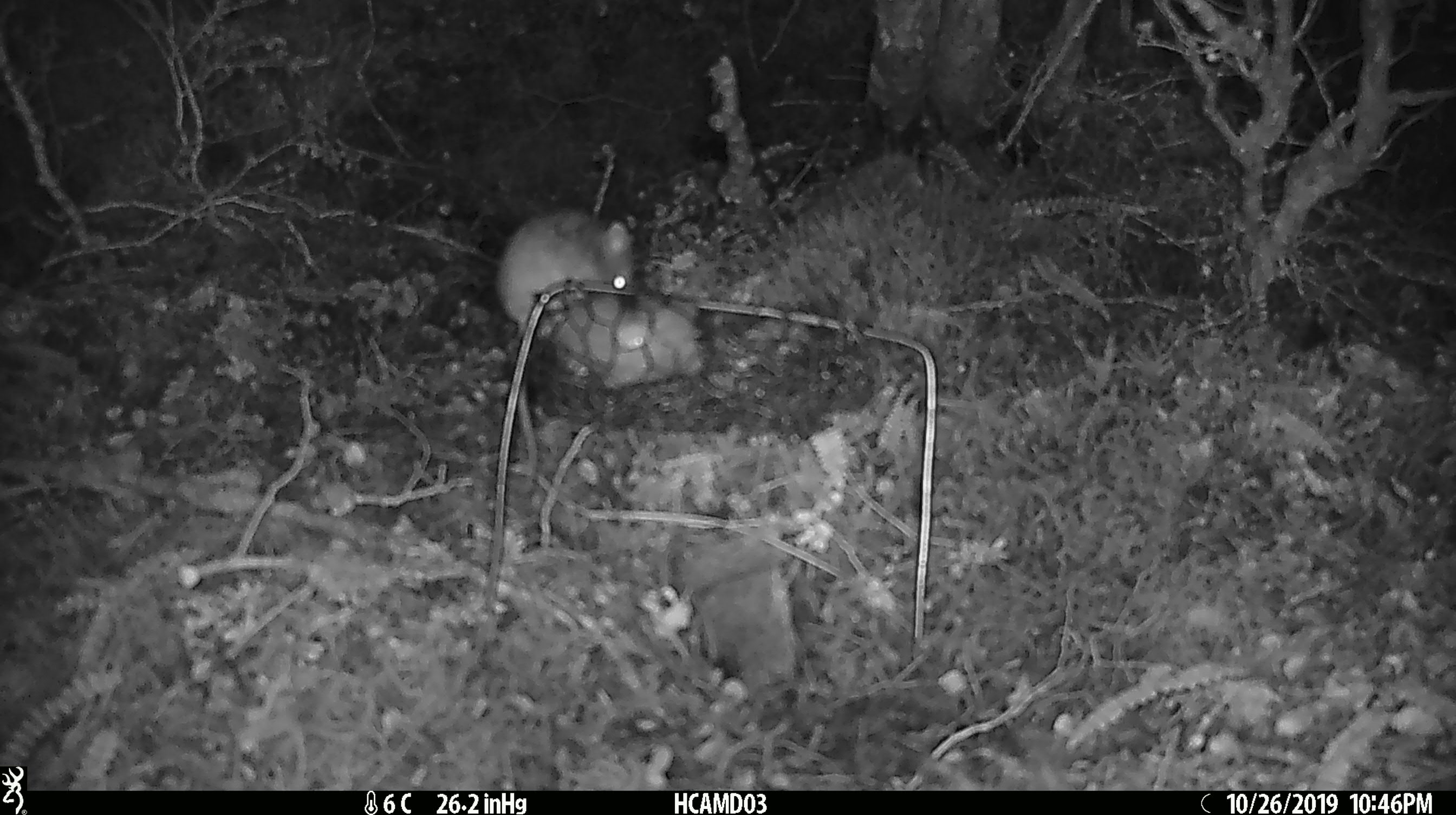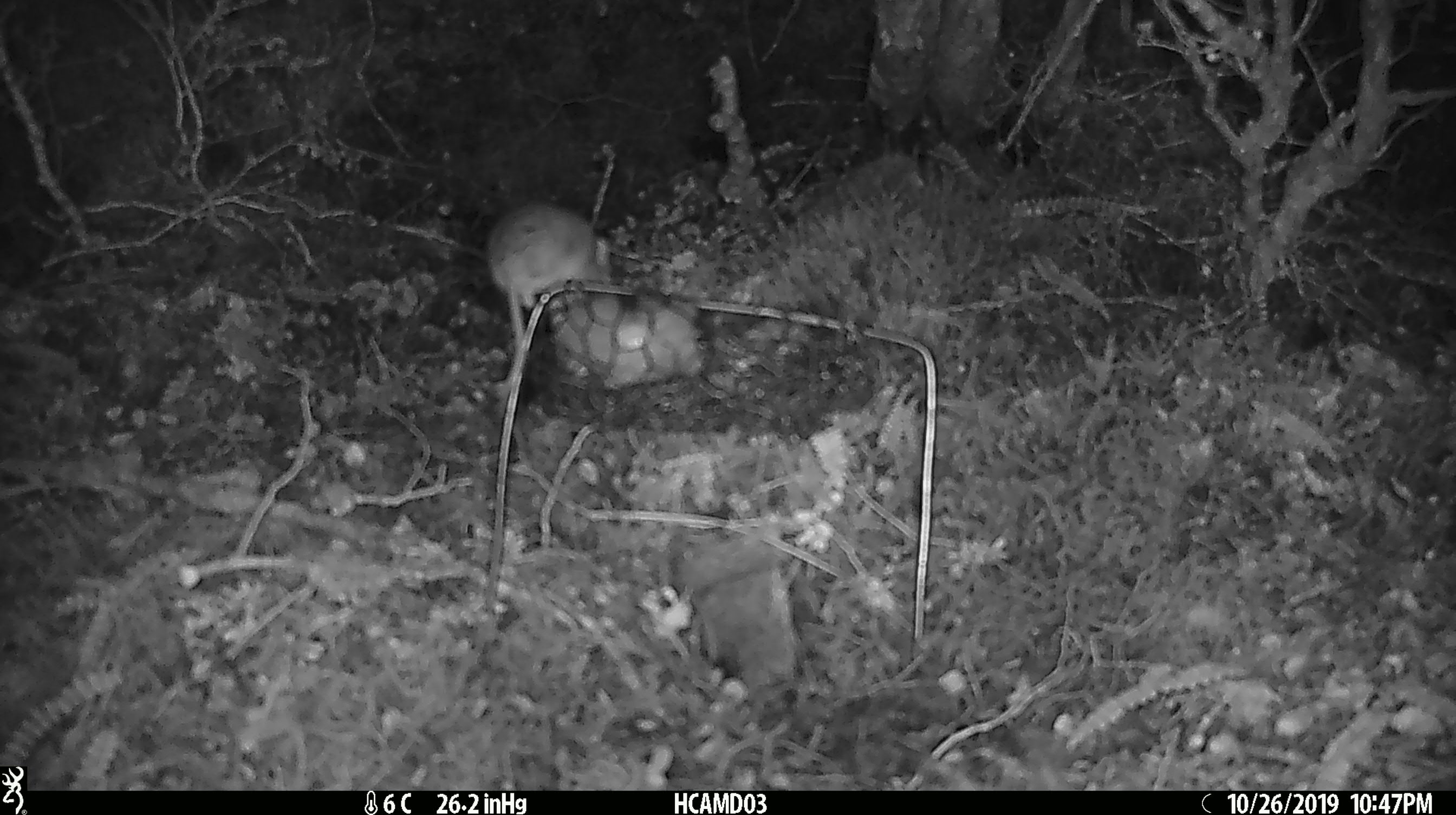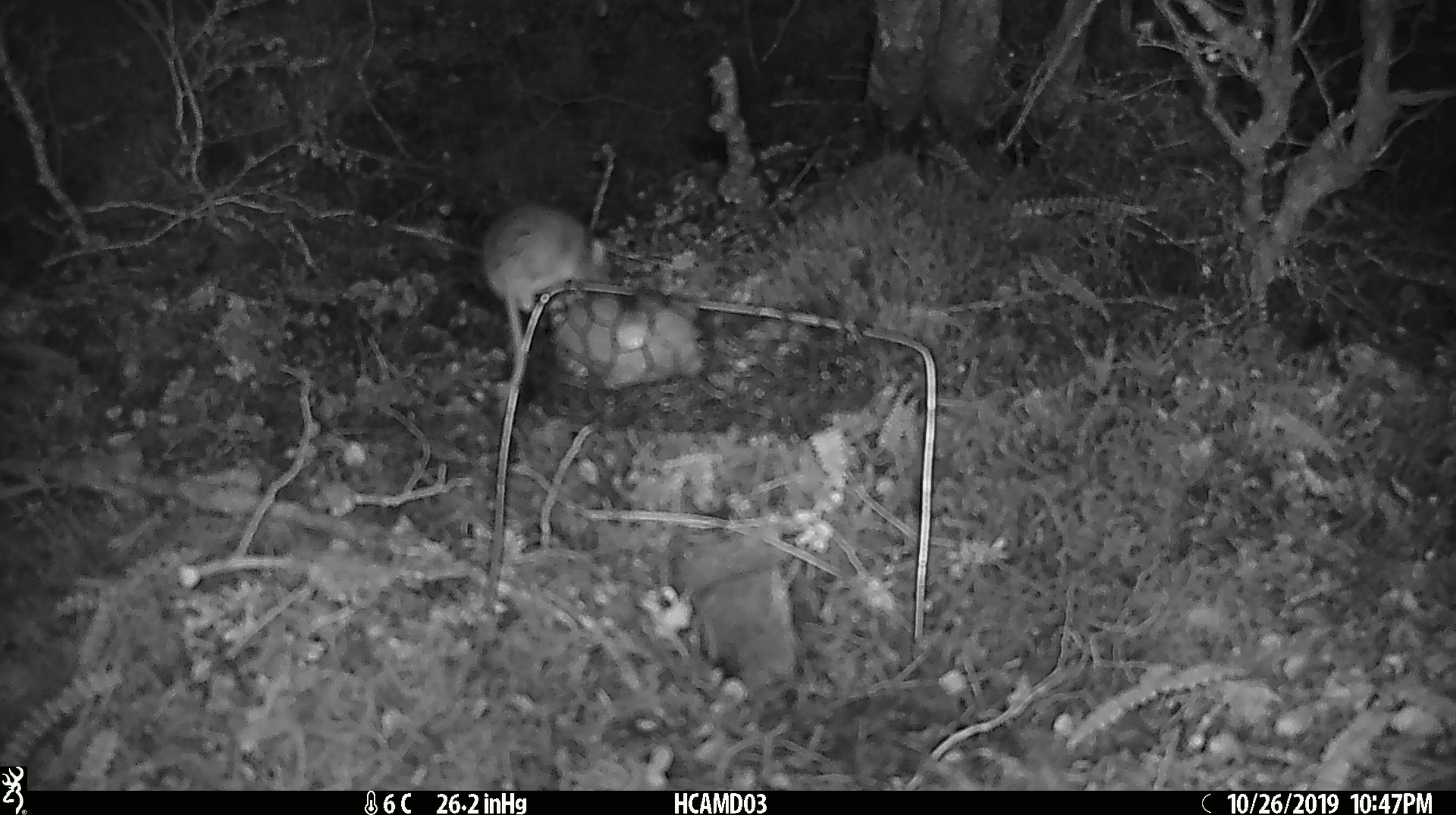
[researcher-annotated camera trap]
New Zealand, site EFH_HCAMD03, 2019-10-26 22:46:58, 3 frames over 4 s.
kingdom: Animalia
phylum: Chordata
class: Mammalia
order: Rodentia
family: Muridae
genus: Mus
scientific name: Mus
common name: mouse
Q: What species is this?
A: Mouse (Mus).